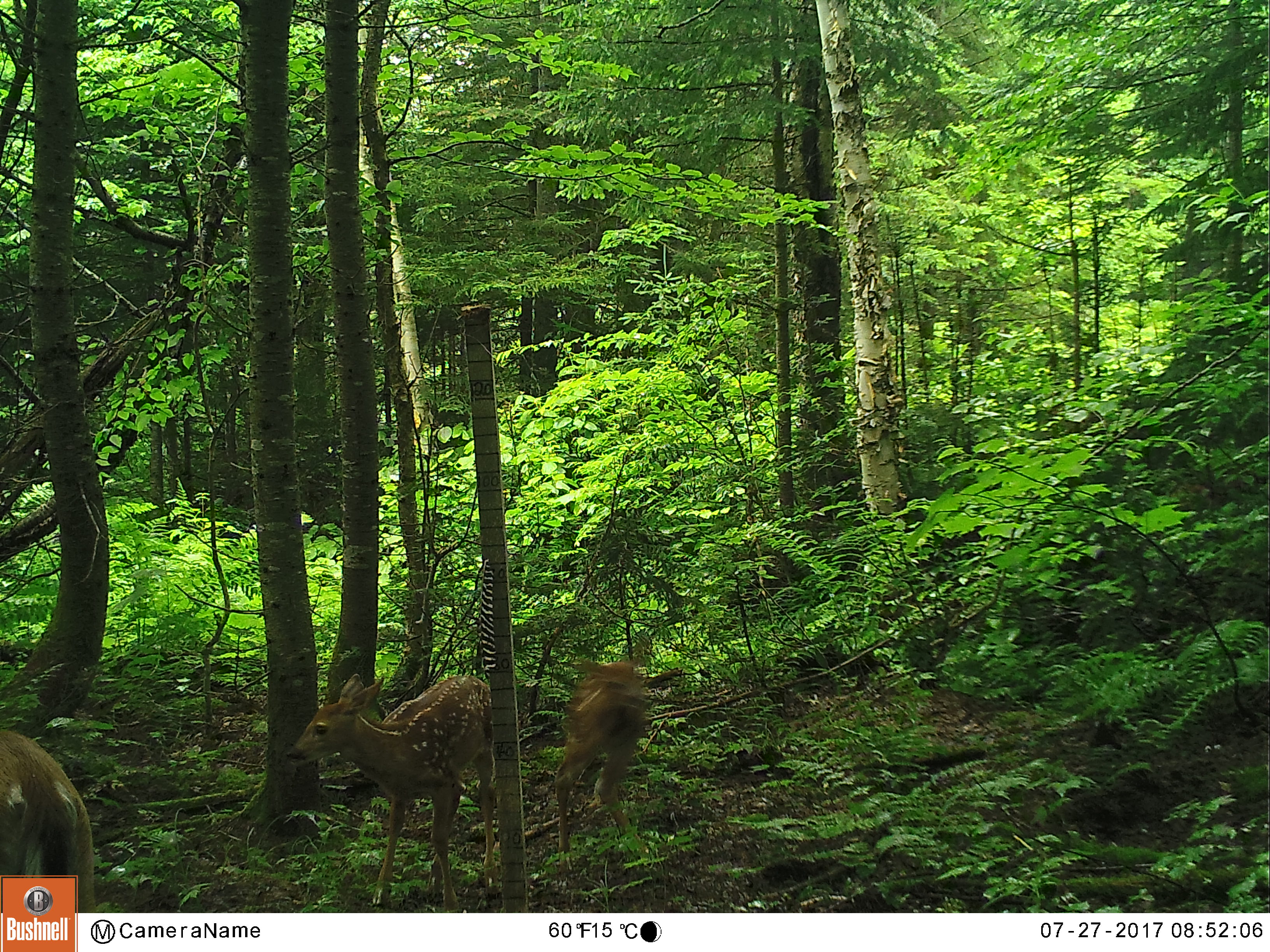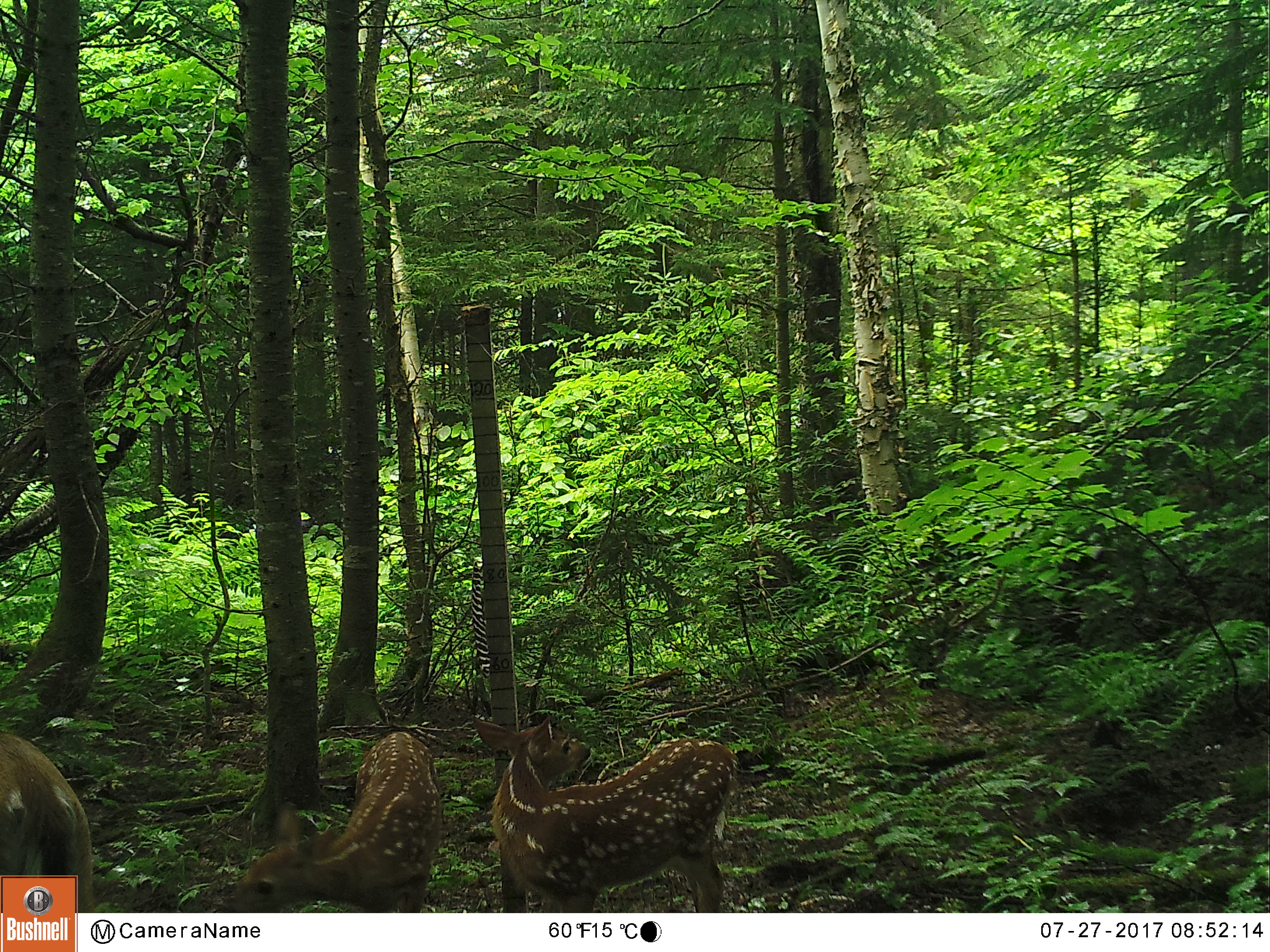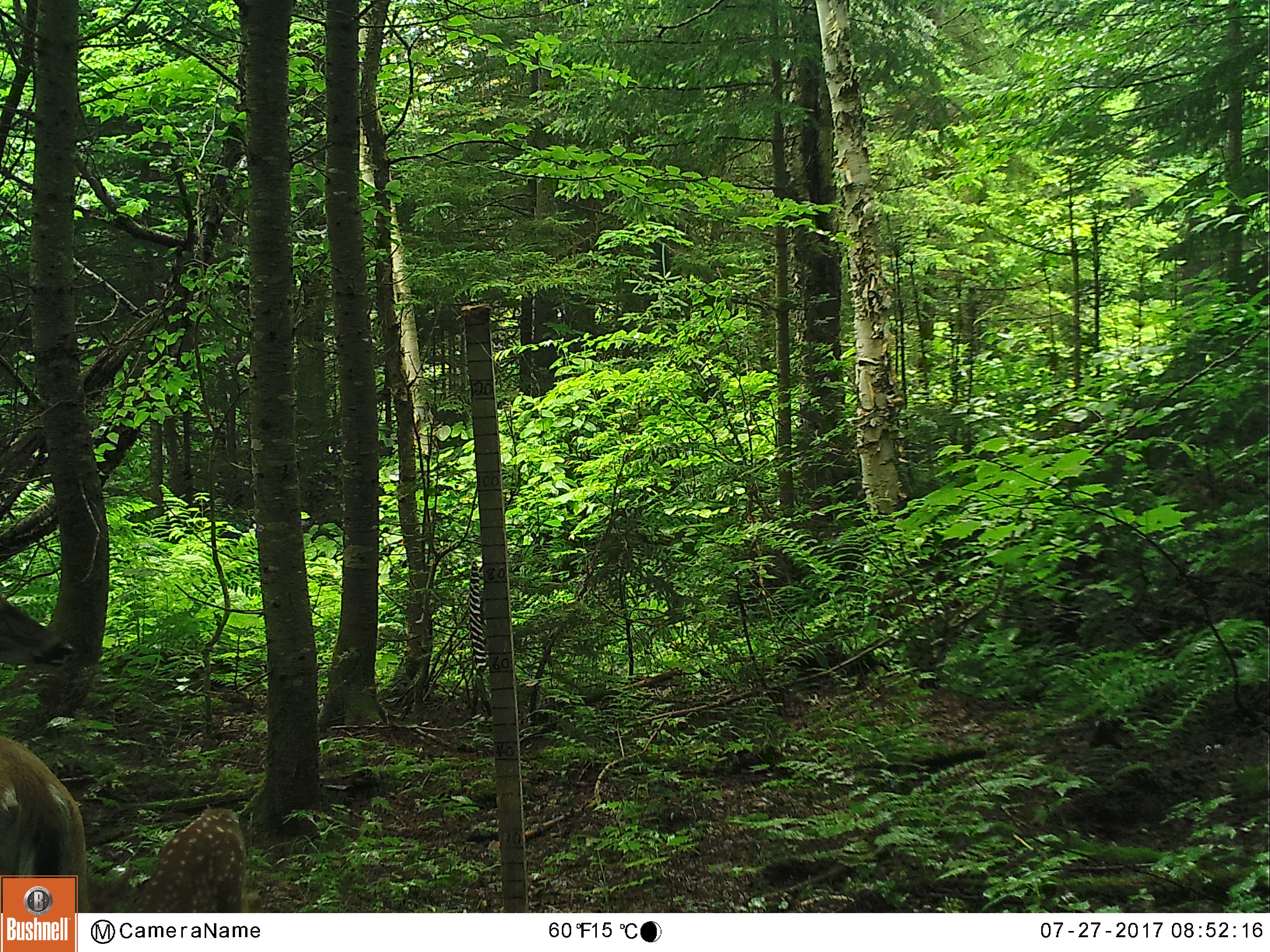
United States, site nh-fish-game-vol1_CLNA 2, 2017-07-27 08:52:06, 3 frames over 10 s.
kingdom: Animalia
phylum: Chordata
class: Mammalia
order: Artiodactyla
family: Cervidae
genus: Odocoileus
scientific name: Odocoileus virginianus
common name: white-tailed deer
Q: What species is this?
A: White-tailed deer (Odocoileus virginianus).